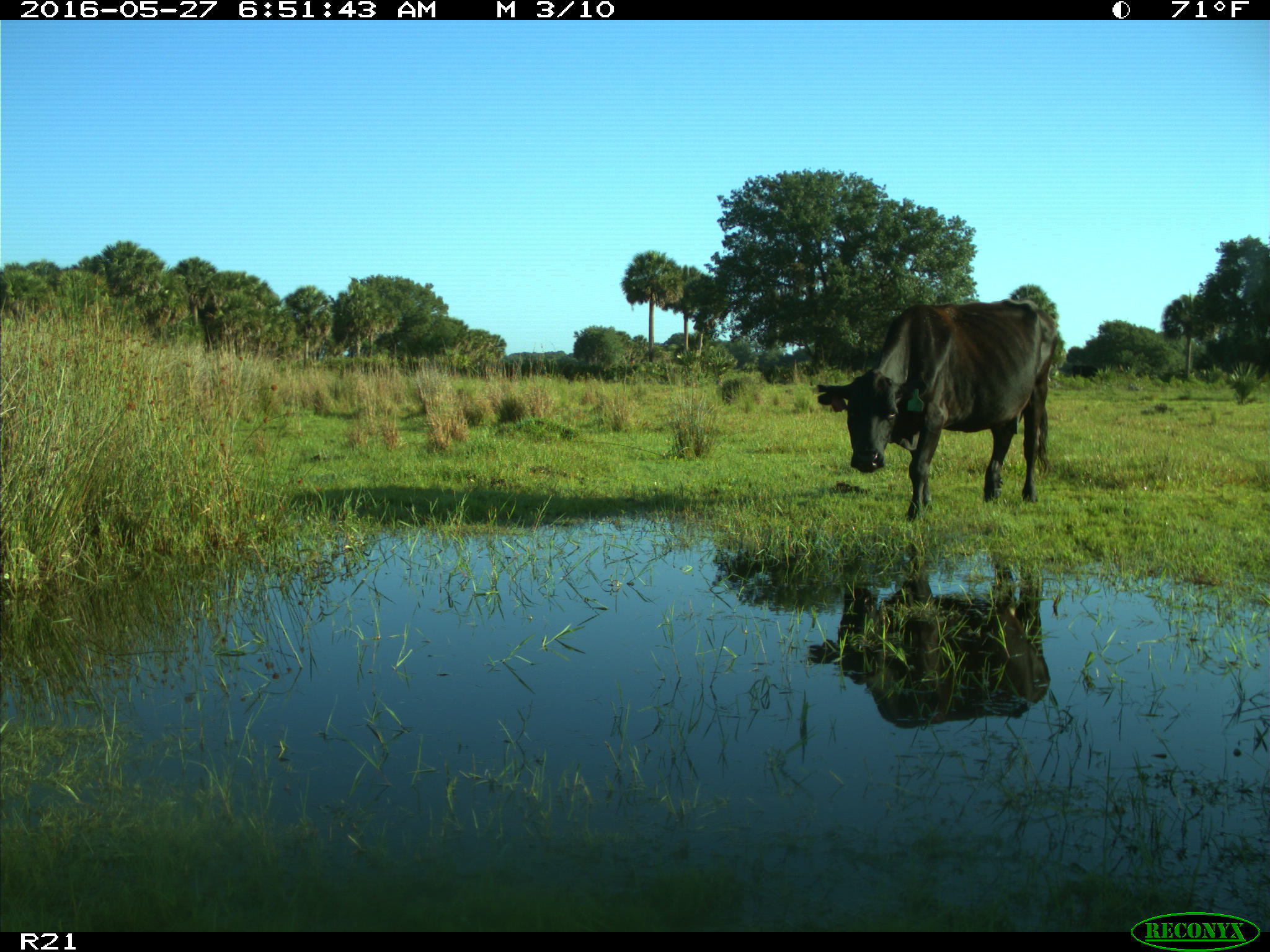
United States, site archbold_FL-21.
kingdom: Animalia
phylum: Chordata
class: Mammalia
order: Artiodactyla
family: Bovidae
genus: Bos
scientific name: Bos taurus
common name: domestic cow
Bos taurus (domestic cow).